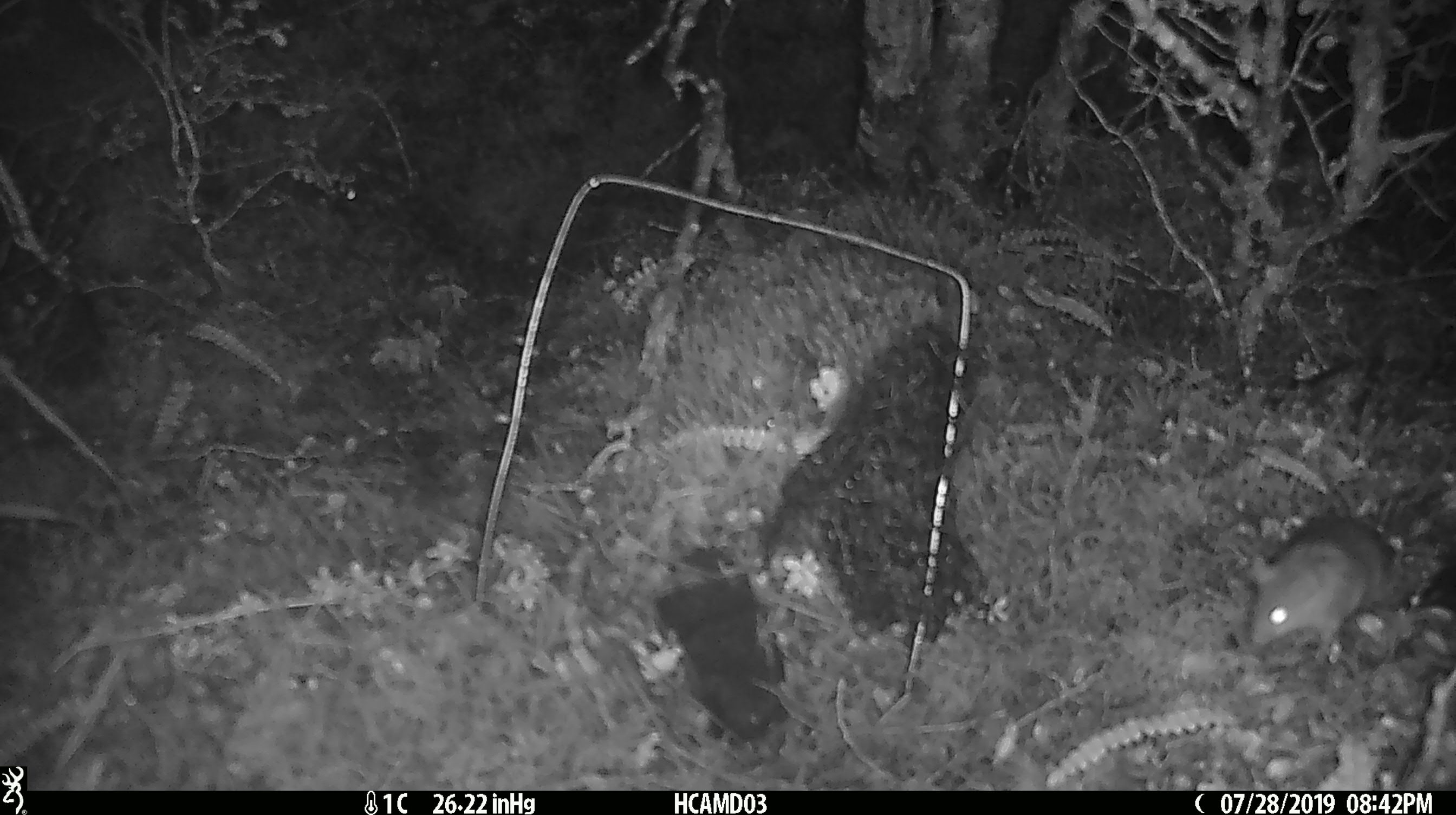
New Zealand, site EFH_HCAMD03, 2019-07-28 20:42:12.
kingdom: Animalia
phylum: Chordata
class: Mammalia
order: Rodentia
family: Muridae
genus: Mus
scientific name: Mus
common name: mouse